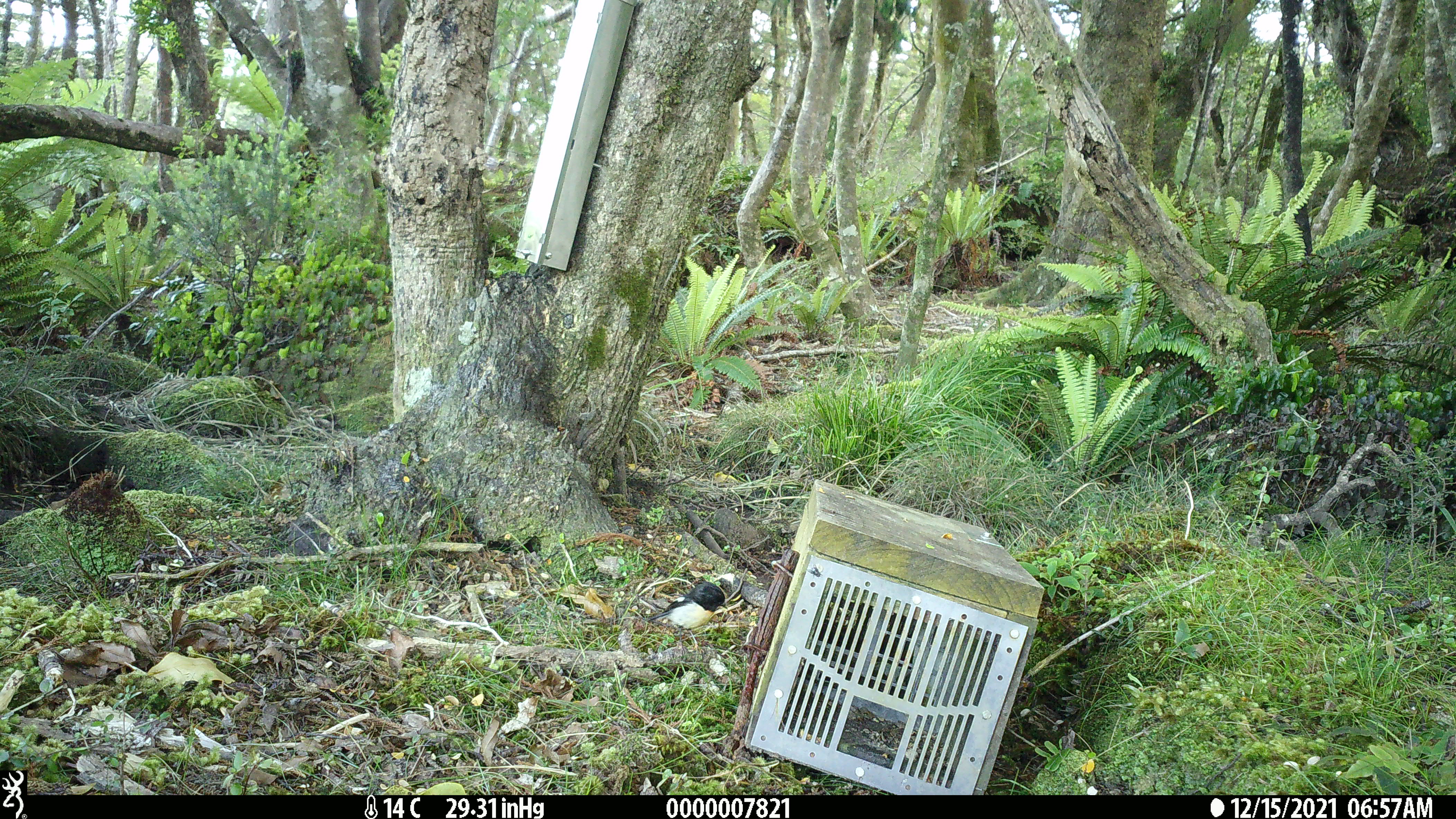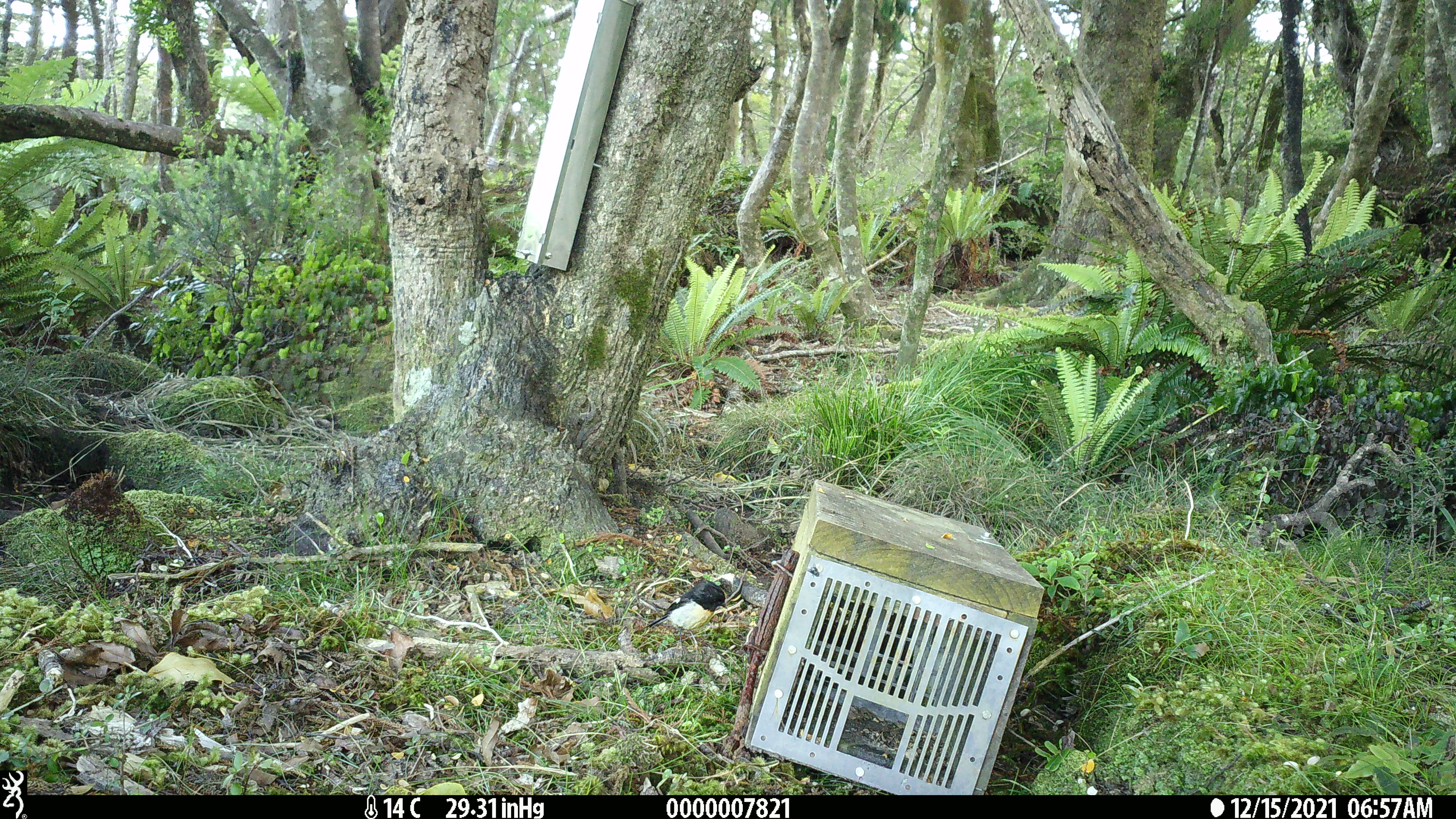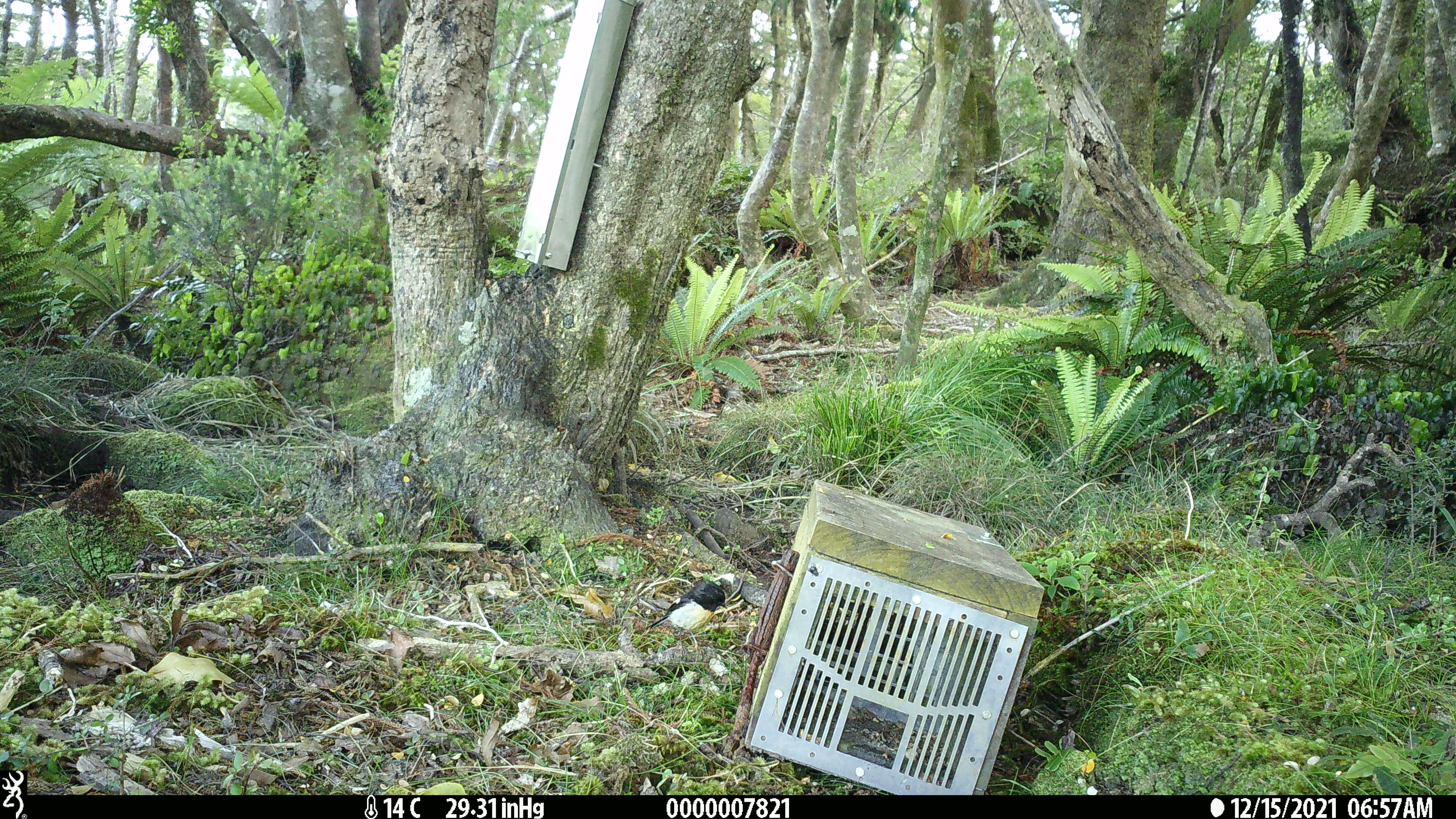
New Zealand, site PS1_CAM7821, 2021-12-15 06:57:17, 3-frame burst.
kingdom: Animalia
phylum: Chordata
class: Aves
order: Passeriformes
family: Petroicidae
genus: Petroica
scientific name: Petroica macrocephala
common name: tomtit